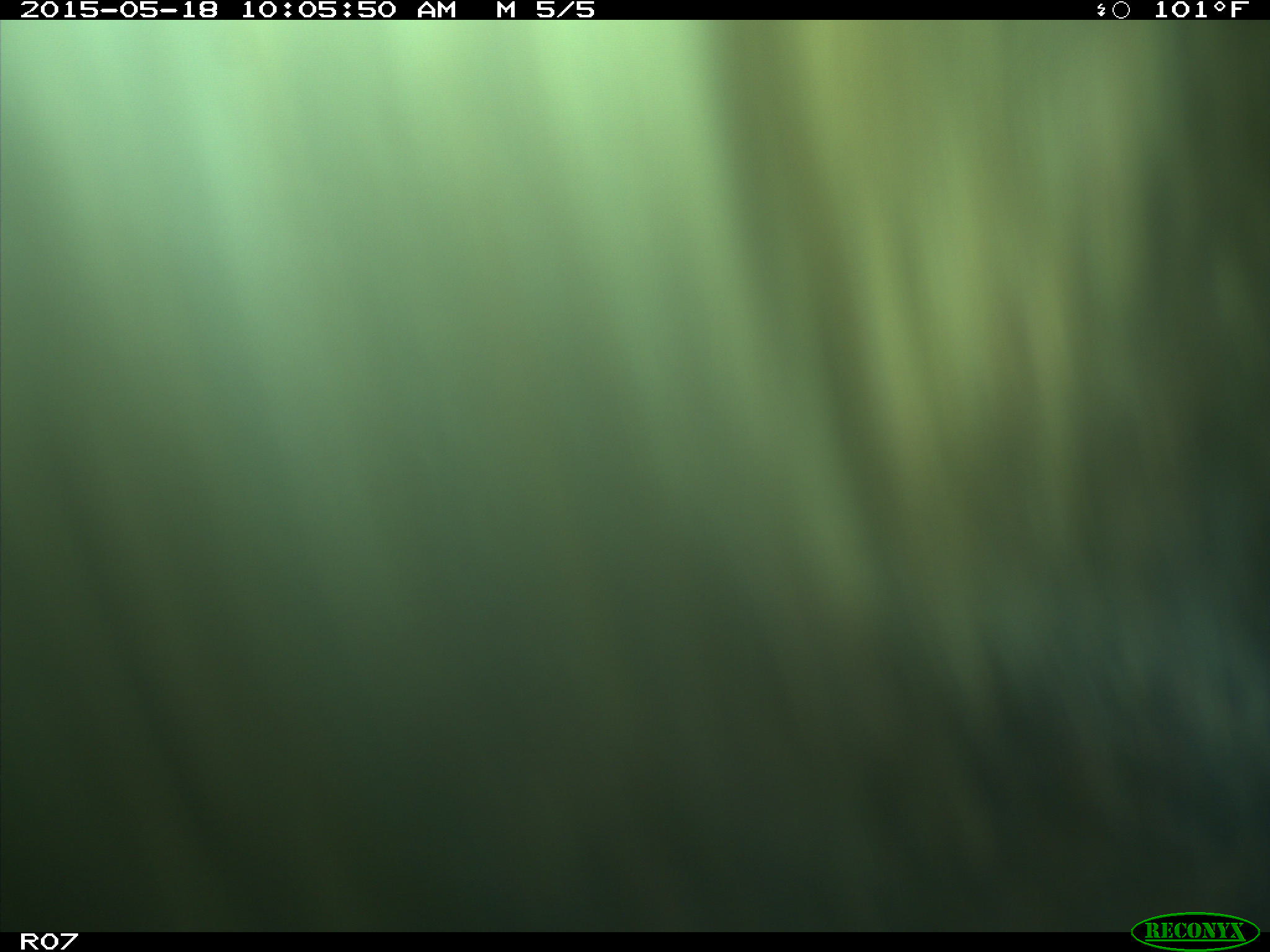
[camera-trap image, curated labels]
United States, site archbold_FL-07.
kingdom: Animalia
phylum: Chordata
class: Mammalia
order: Artiodactyla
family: Bovidae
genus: Bos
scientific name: Bos taurus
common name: domestic cow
Bos taurus (domestic cow).